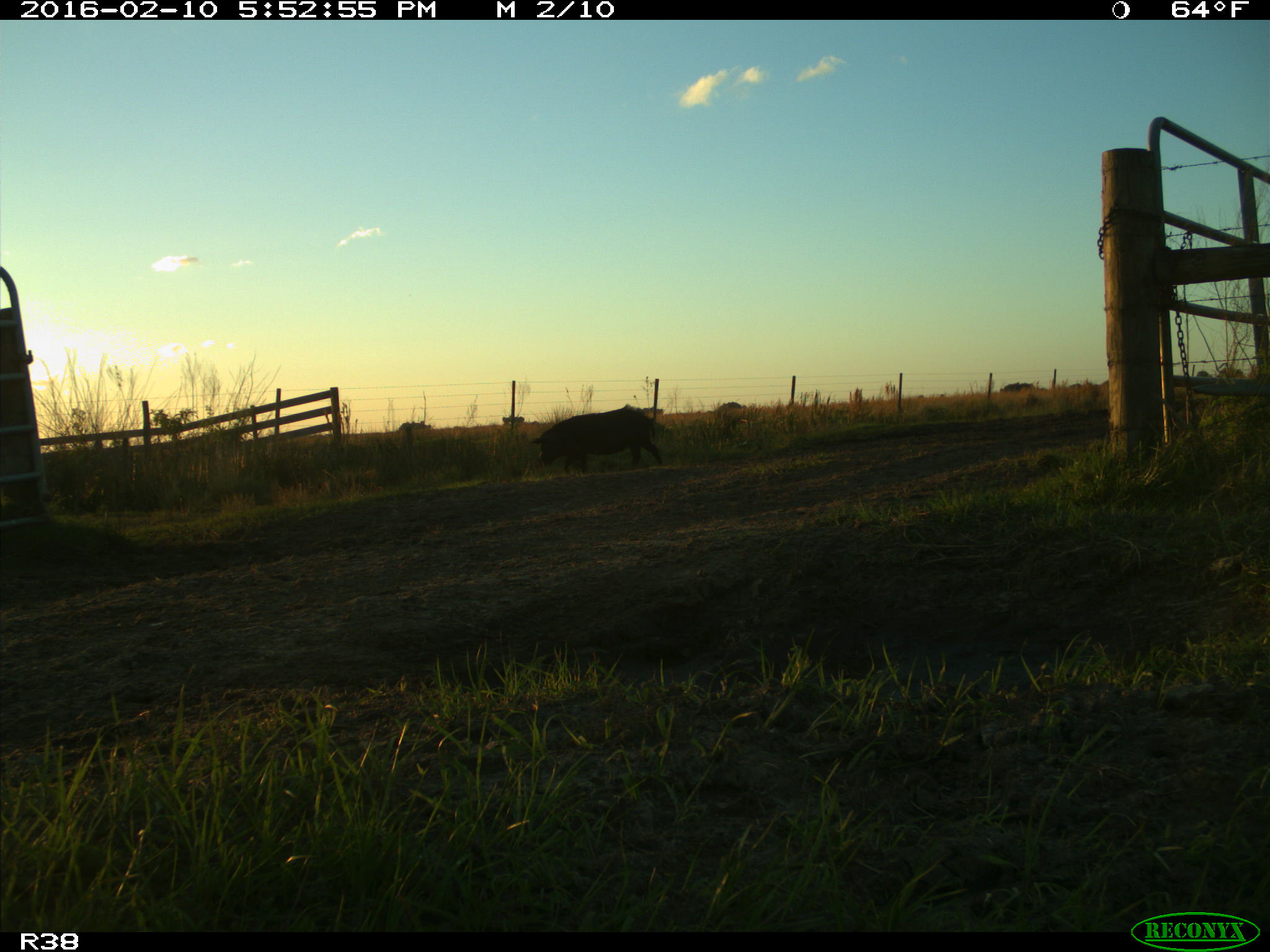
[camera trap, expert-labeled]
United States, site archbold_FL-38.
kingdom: Animalia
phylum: Chordata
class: Mammalia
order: Artiodactyla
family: Suidae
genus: Sus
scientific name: Sus scrofa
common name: wild boar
Sus scrofa (wild boar).